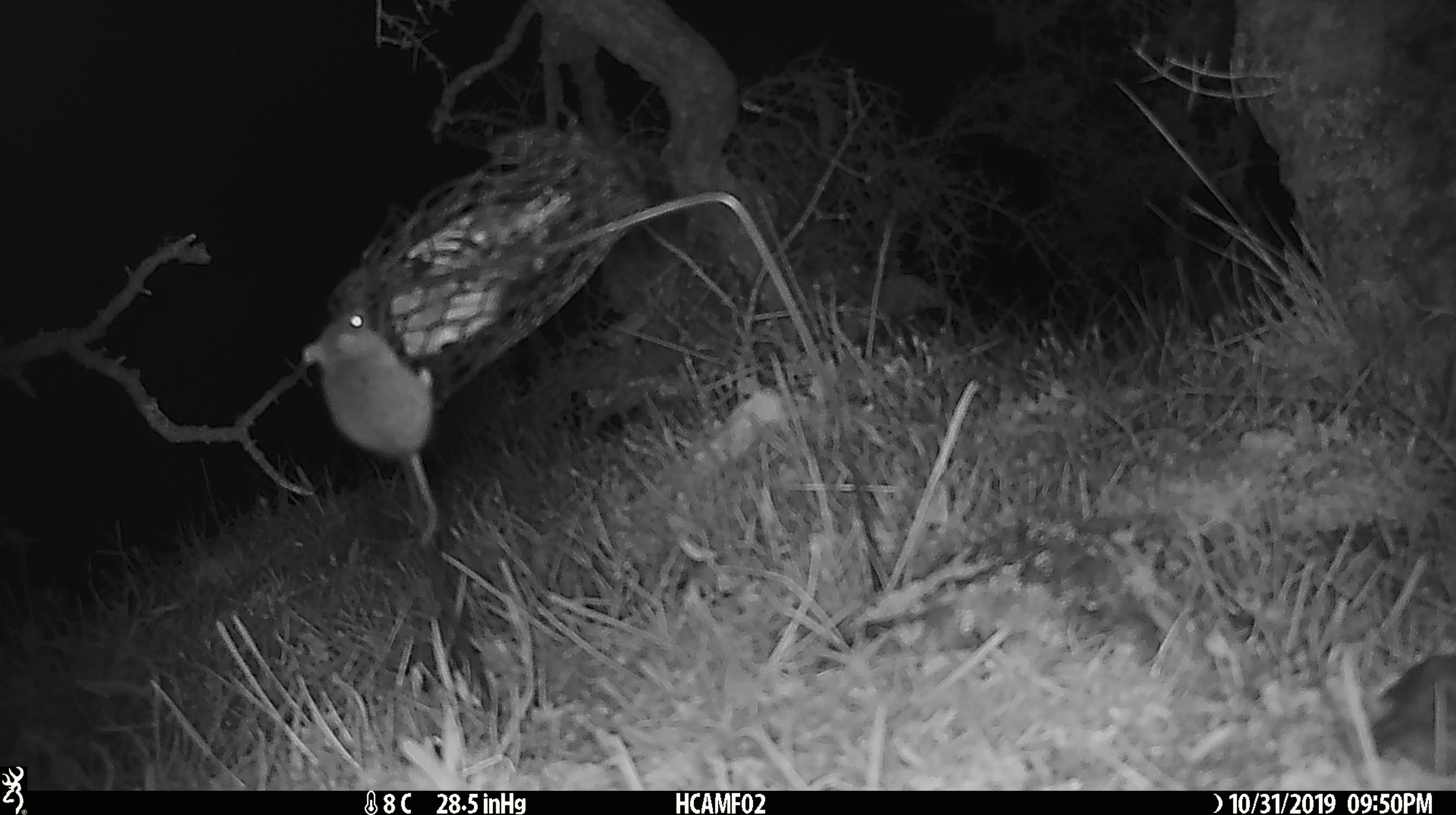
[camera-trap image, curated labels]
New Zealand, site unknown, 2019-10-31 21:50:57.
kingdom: Animalia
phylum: Chordata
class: Mammalia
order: Rodentia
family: Muridae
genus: Mus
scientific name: Mus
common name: mouse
Mouse (Mus).